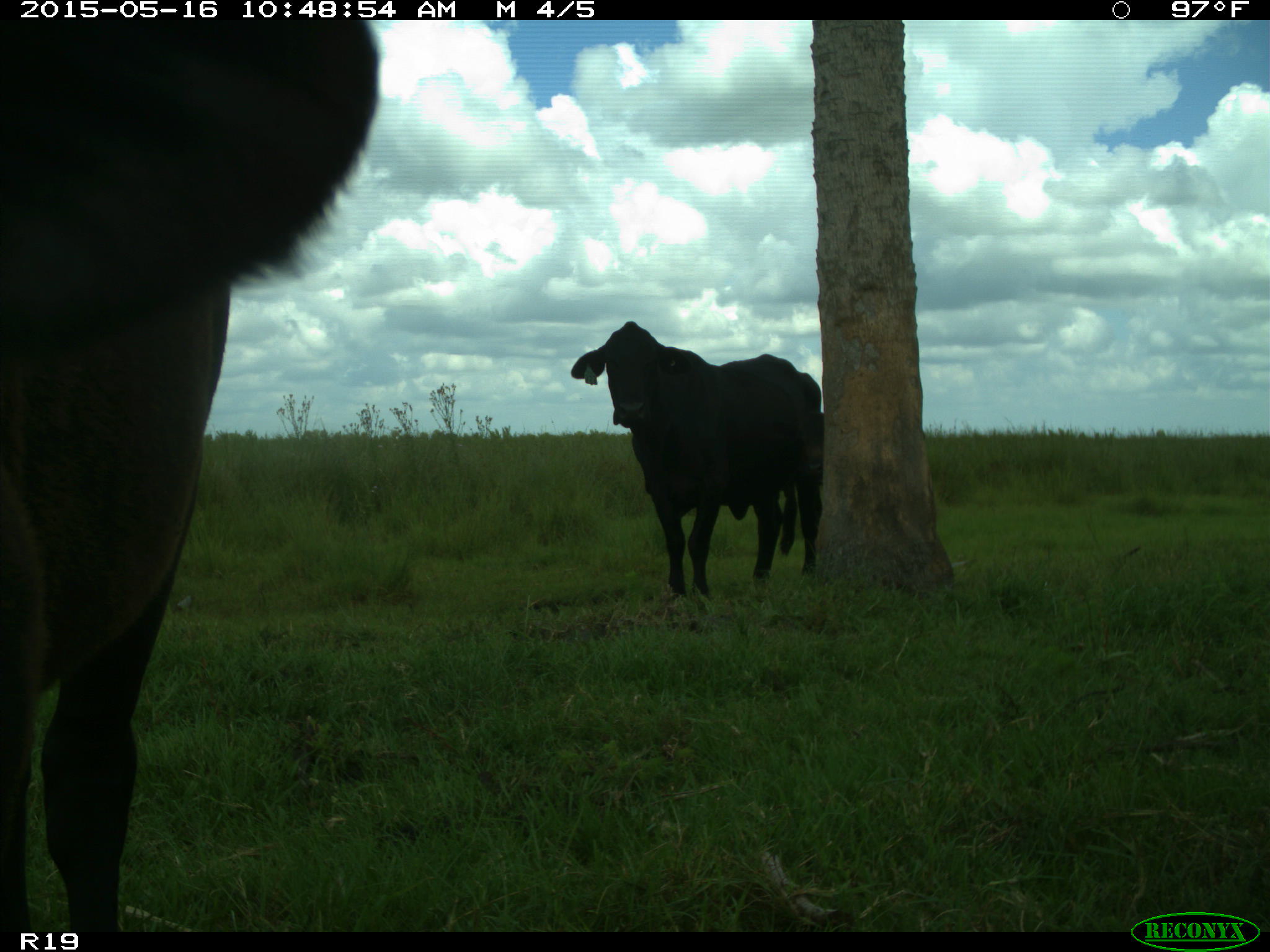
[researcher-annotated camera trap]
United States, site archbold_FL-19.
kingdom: Animalia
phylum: Chordata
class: Mammalia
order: Artiodactyla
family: Bovidae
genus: Bos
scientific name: Bos taurus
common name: domestic cow